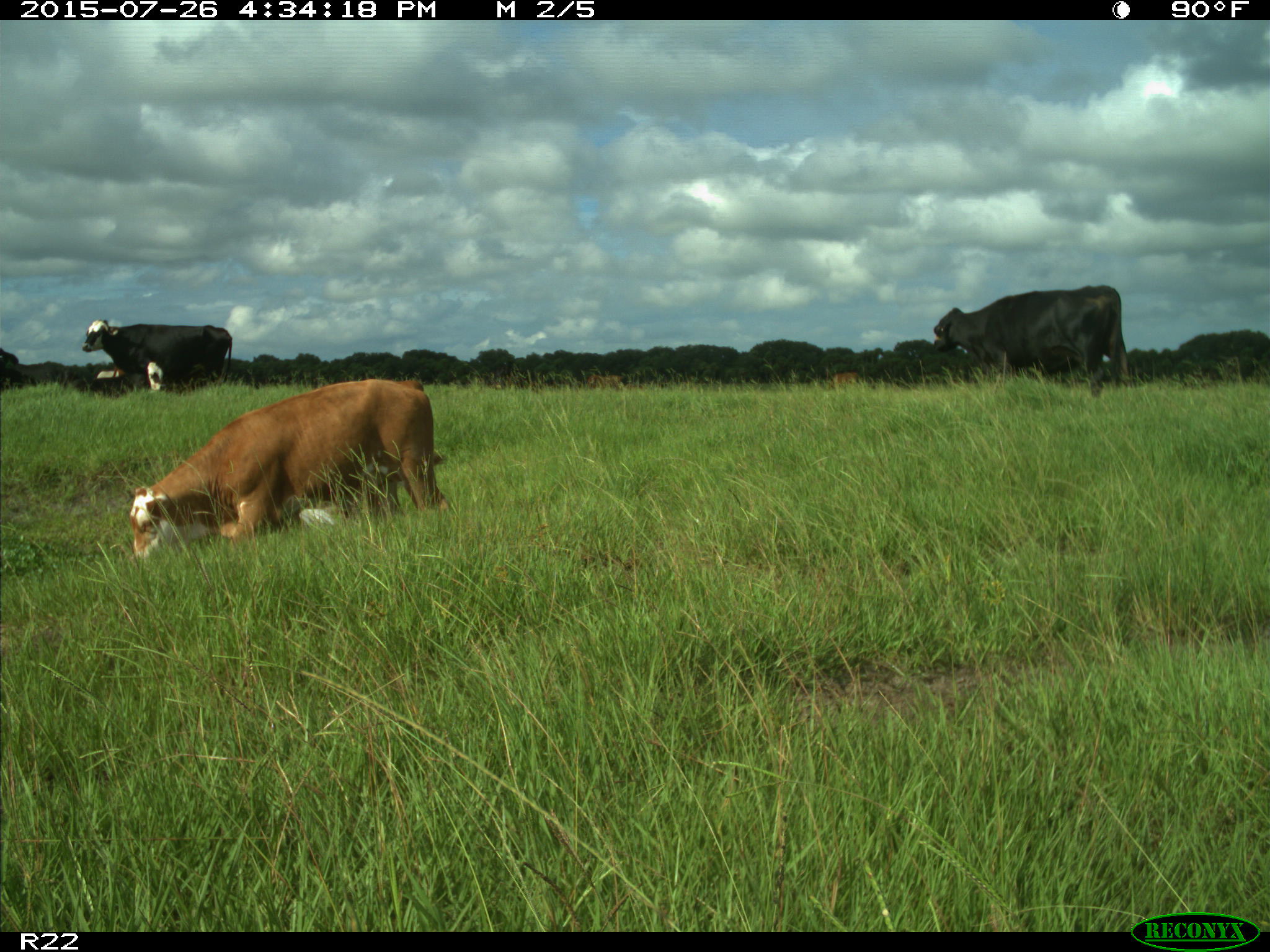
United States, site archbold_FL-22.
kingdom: Animalia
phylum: Chordata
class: Mammalia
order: Artiodactyla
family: Bovidae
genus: Bos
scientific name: Bos taurus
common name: domestic cow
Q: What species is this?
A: Bos taurus (domestic cow).